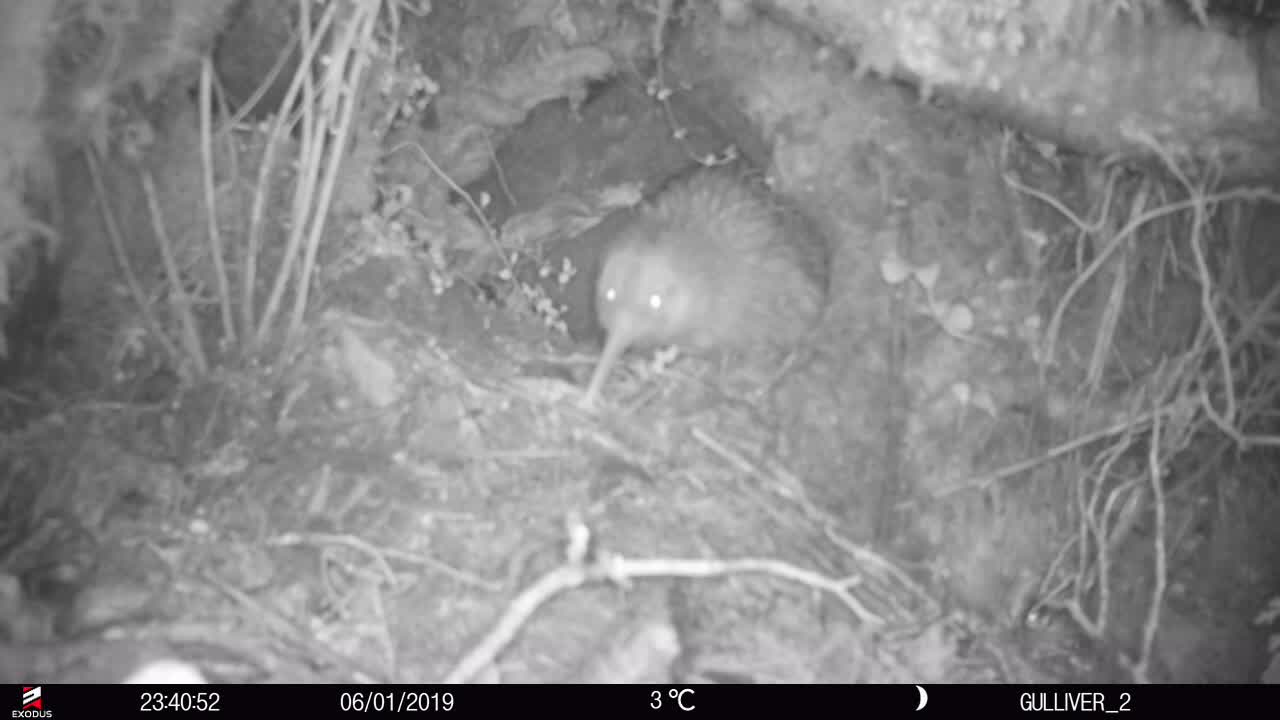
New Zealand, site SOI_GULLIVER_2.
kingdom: Animalia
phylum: Chordata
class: Aves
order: Apterygiformes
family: Apterygidae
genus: Apteryx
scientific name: Apteryx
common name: kiwi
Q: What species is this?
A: Kiwi (Apteryx).